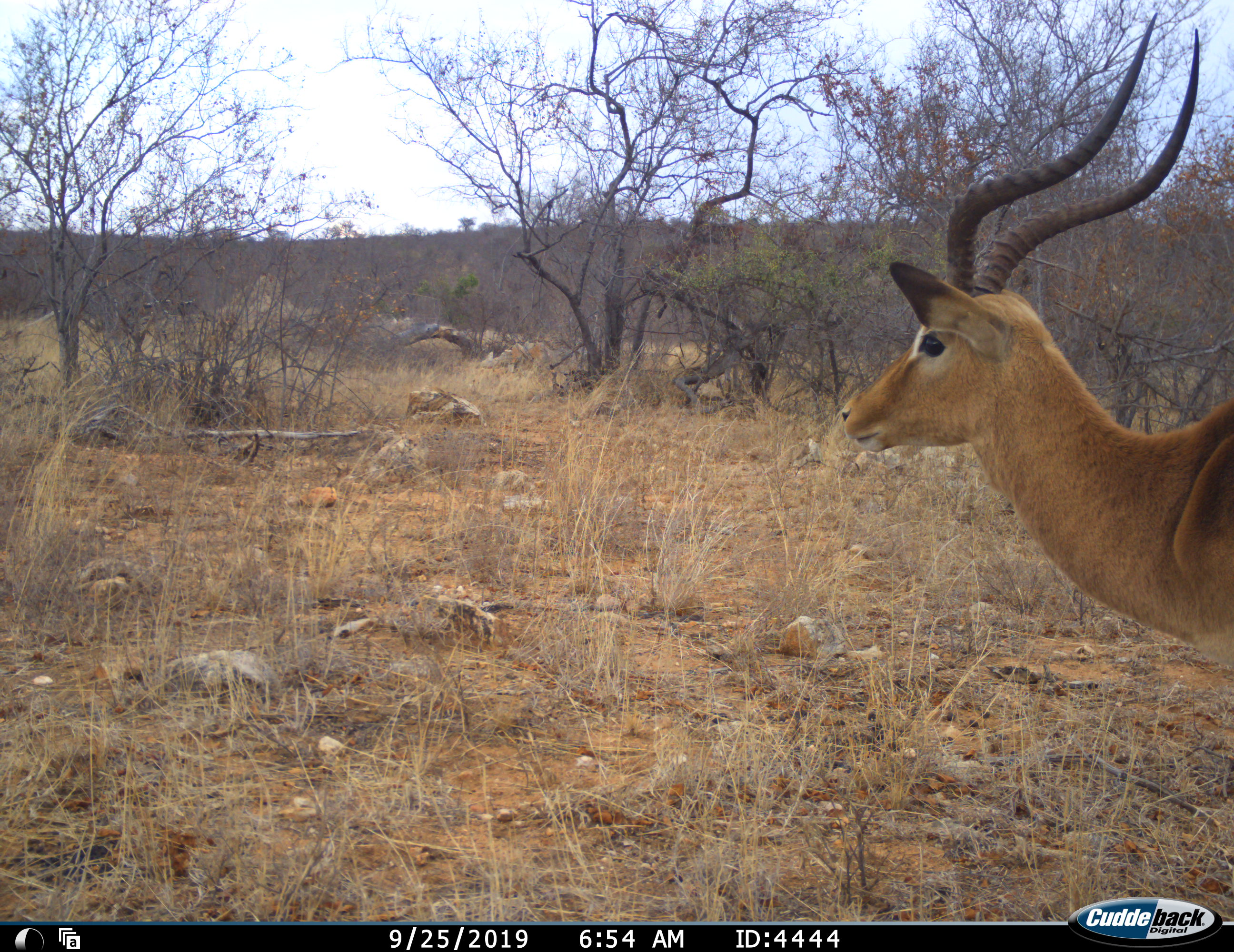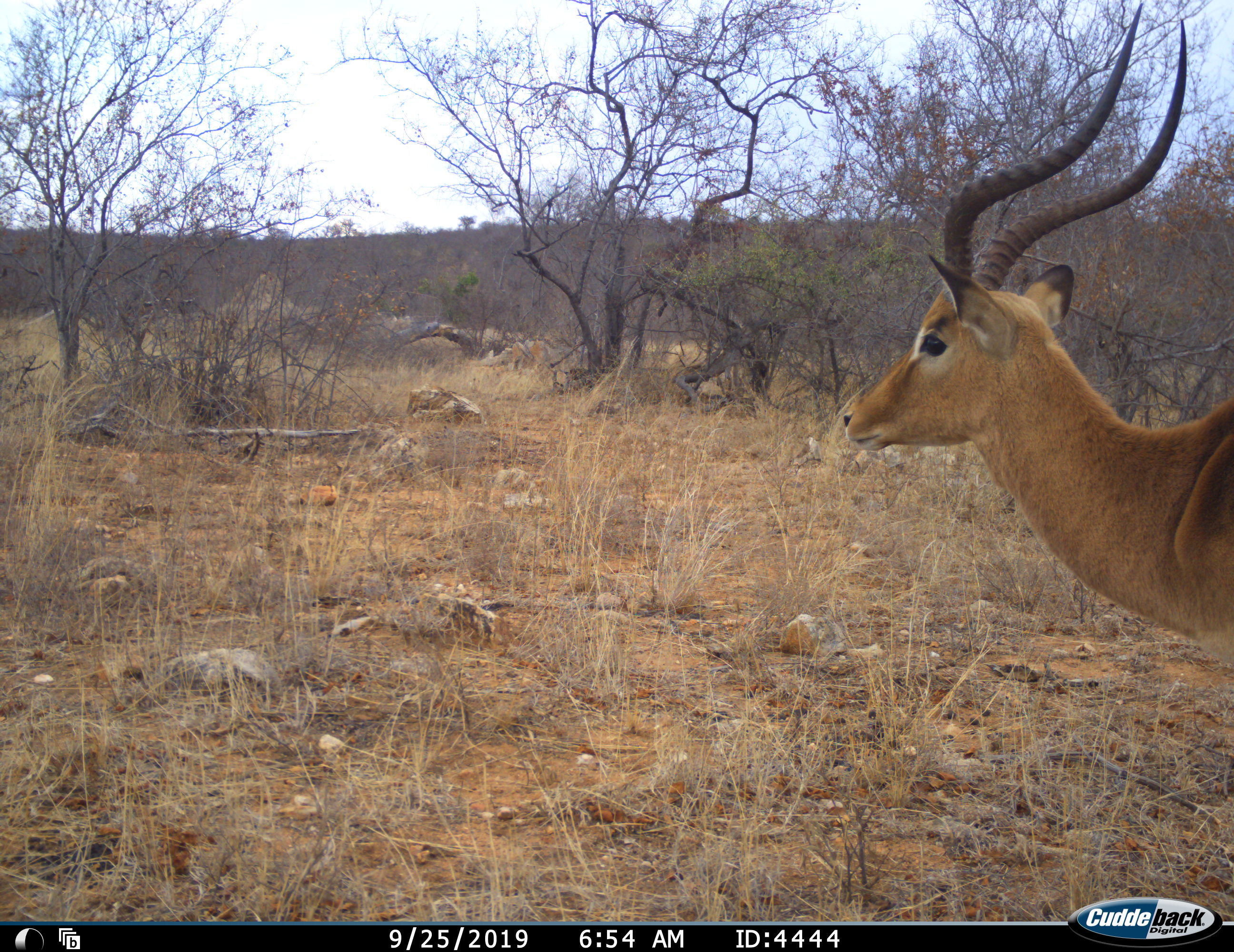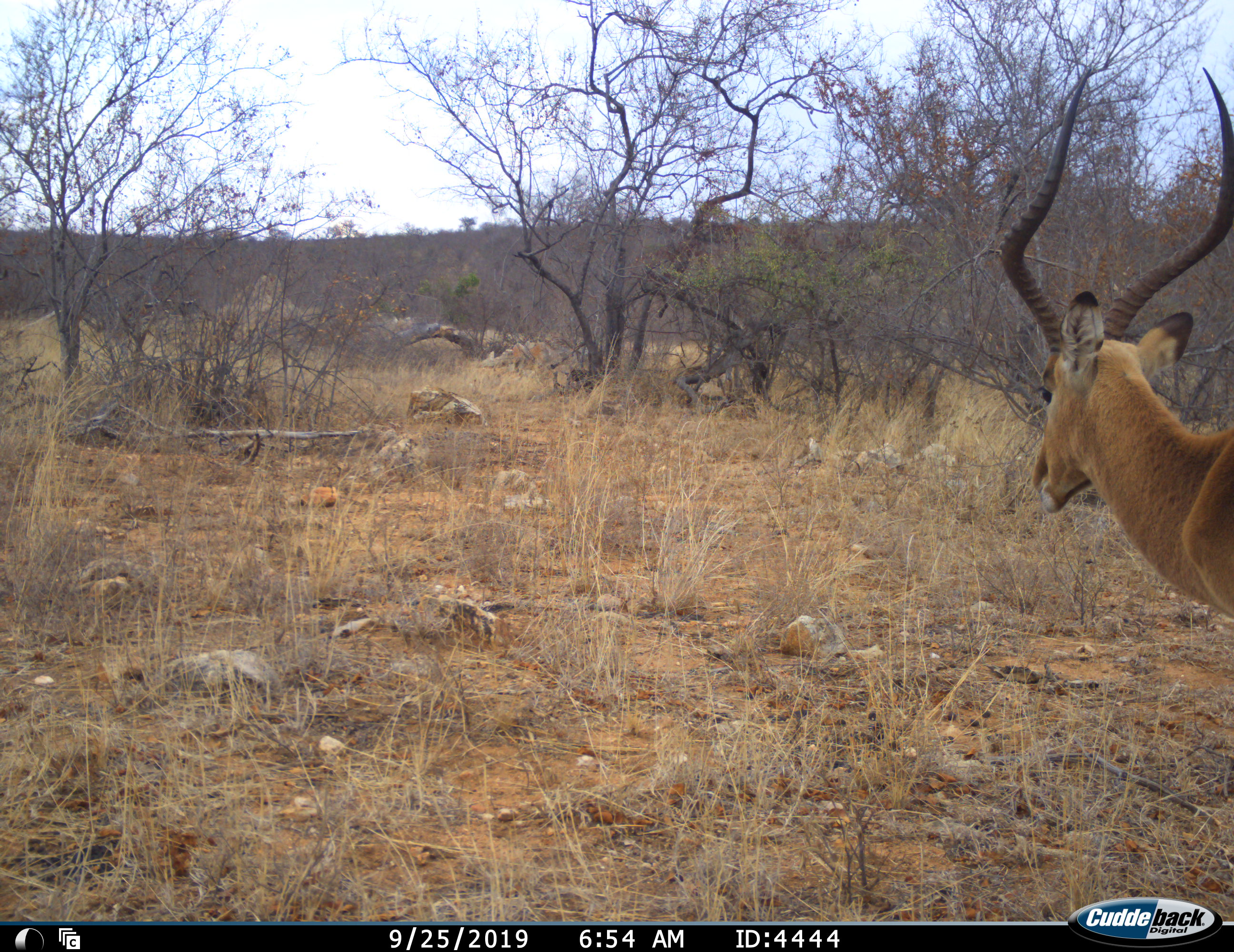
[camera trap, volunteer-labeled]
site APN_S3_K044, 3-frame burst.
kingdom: Animalia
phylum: Chordata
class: Mammalia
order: Artiodactyla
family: Bovidae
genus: Aepyceros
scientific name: Aepyceros melampus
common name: impala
Impala (Aepyceros melampus), count 1. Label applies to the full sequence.